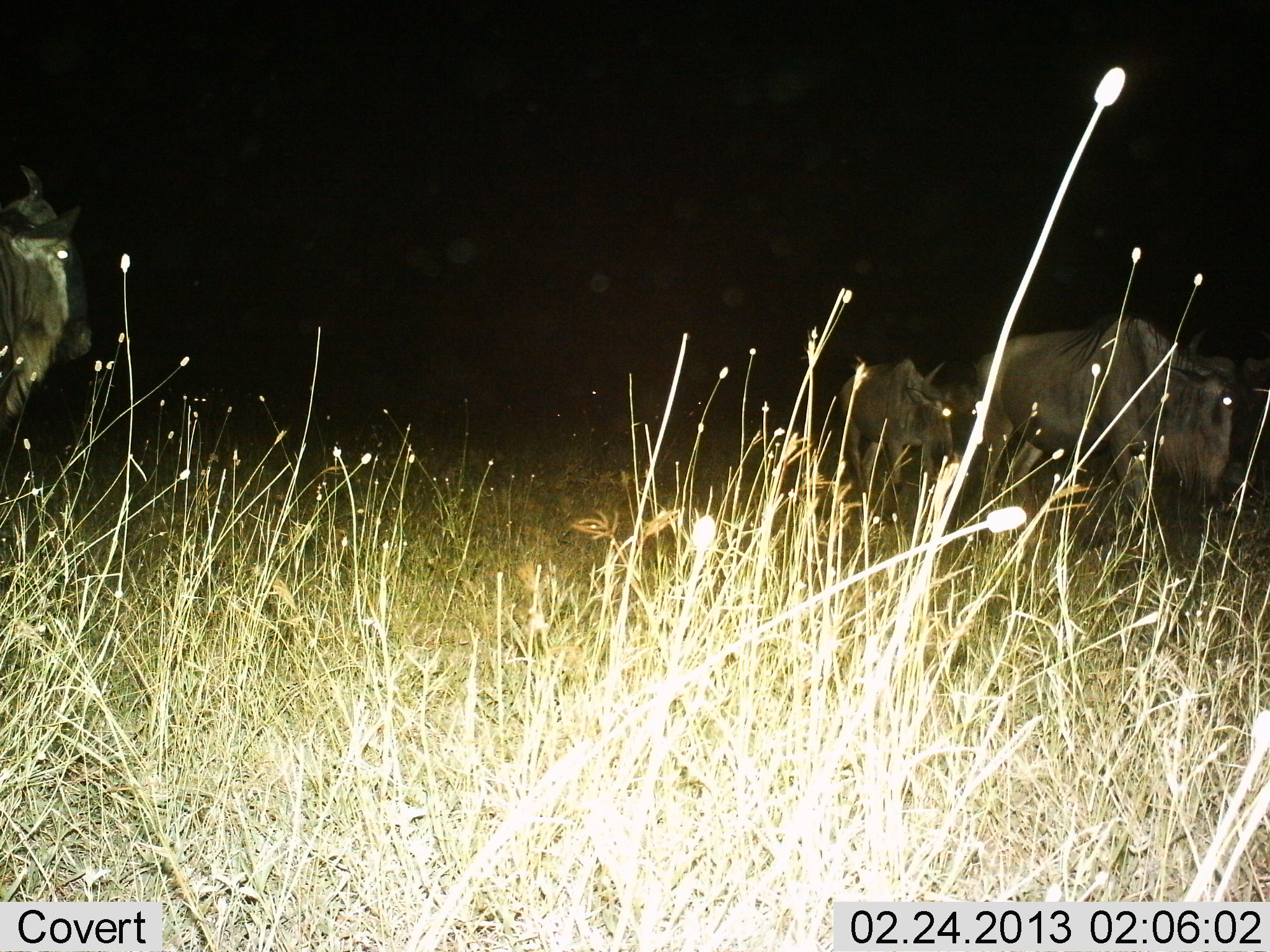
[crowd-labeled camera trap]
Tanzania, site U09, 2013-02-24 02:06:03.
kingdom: Animalia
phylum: Chordata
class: Mammalia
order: Artiodactyla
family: Bovidae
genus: Connochaetes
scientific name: Connochaetes taurinus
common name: blue wildebeest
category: wildebeest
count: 3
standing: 56%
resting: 2%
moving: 69%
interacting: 2%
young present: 7%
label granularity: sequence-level